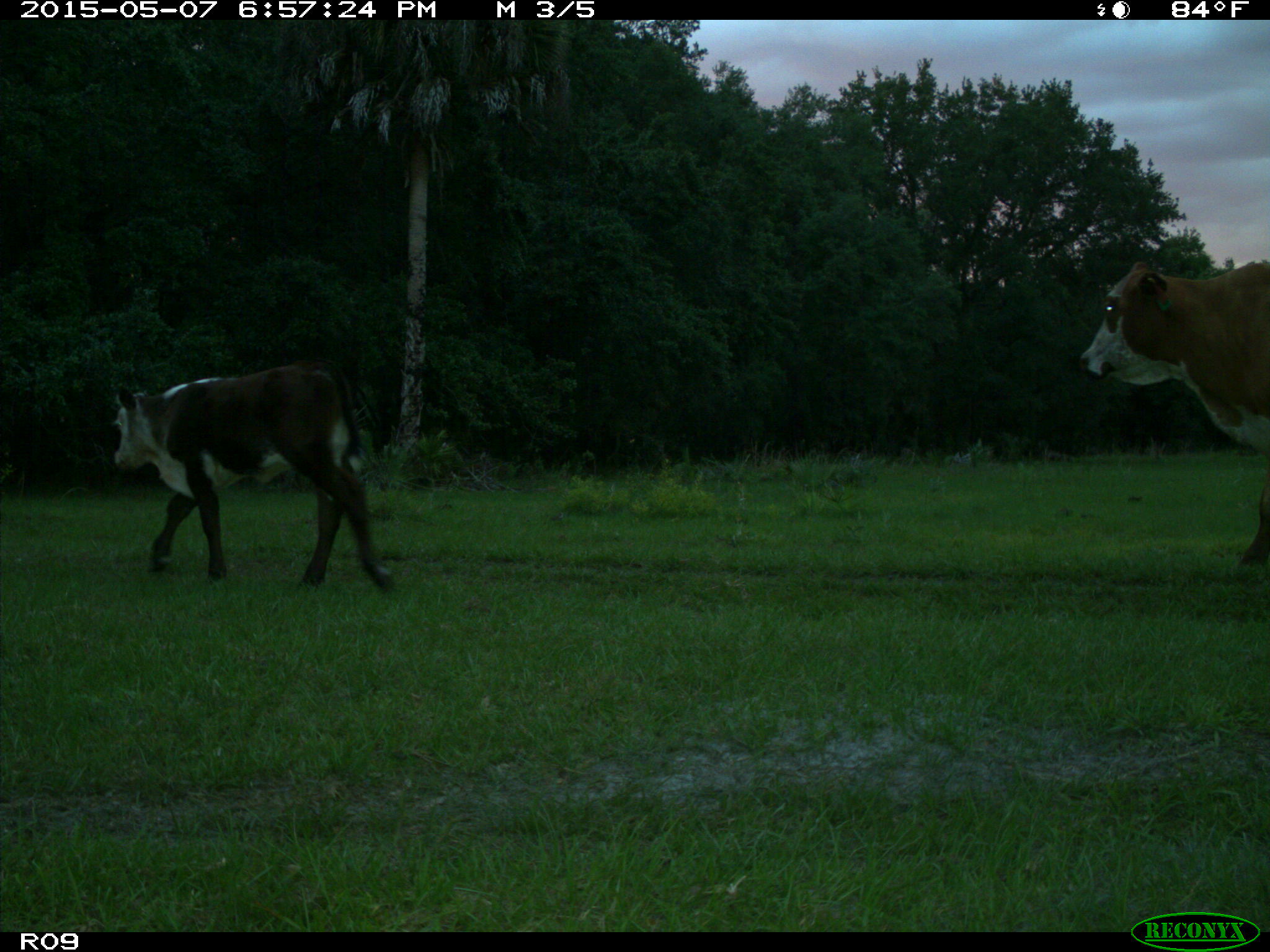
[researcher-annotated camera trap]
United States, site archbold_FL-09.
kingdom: Animalia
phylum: Chordata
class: Mammalia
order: Artiodactyla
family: Bovidae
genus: Bos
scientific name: Bos taurus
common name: domestic cow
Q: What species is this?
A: Bos taurus (domestic cow).